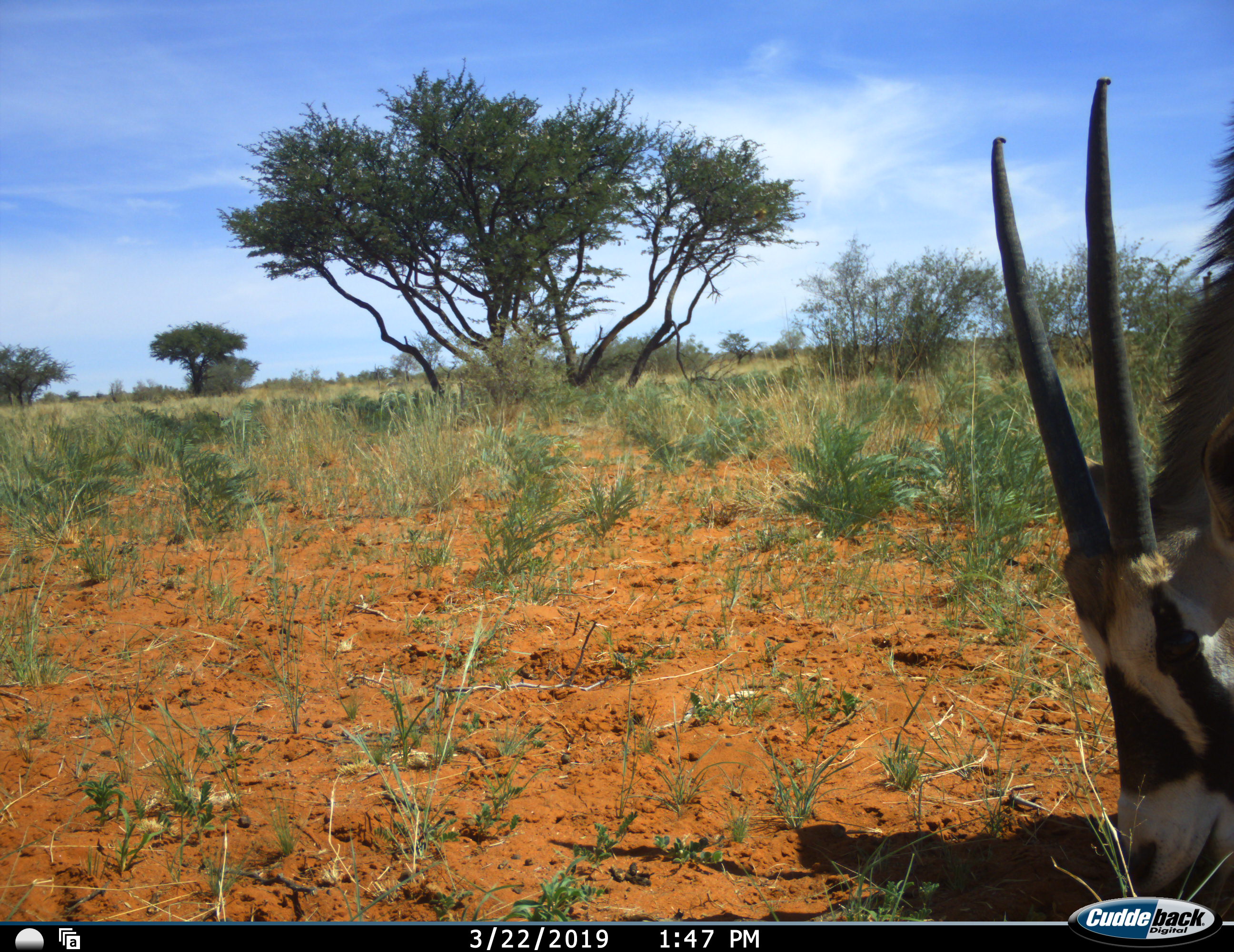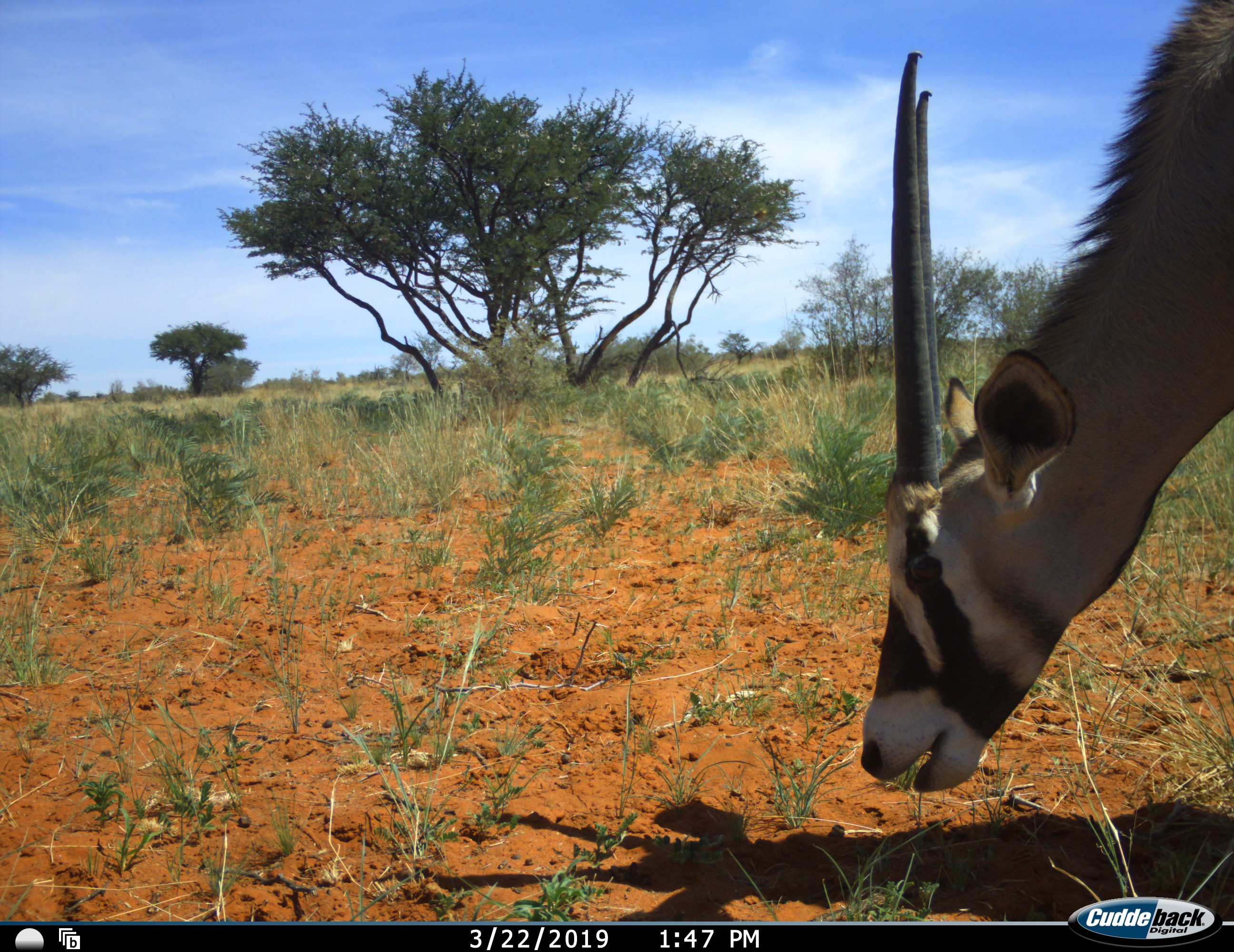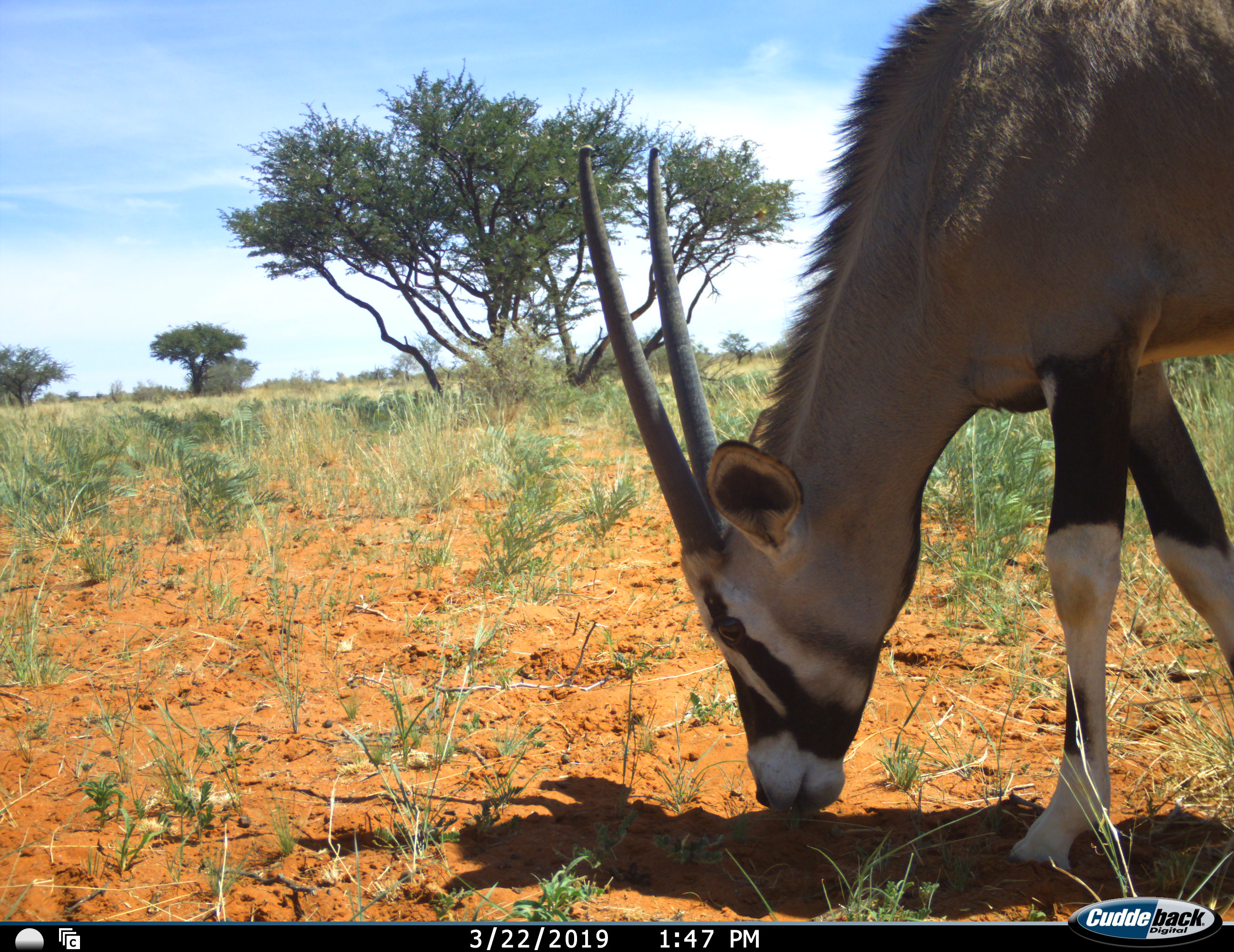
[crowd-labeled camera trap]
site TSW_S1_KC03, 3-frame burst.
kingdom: Animalia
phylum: Chordata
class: Mammalia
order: Artiodactyla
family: Bovidae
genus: Oryx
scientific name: Oryx gazella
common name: gemsbok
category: oryx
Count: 1.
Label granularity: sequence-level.